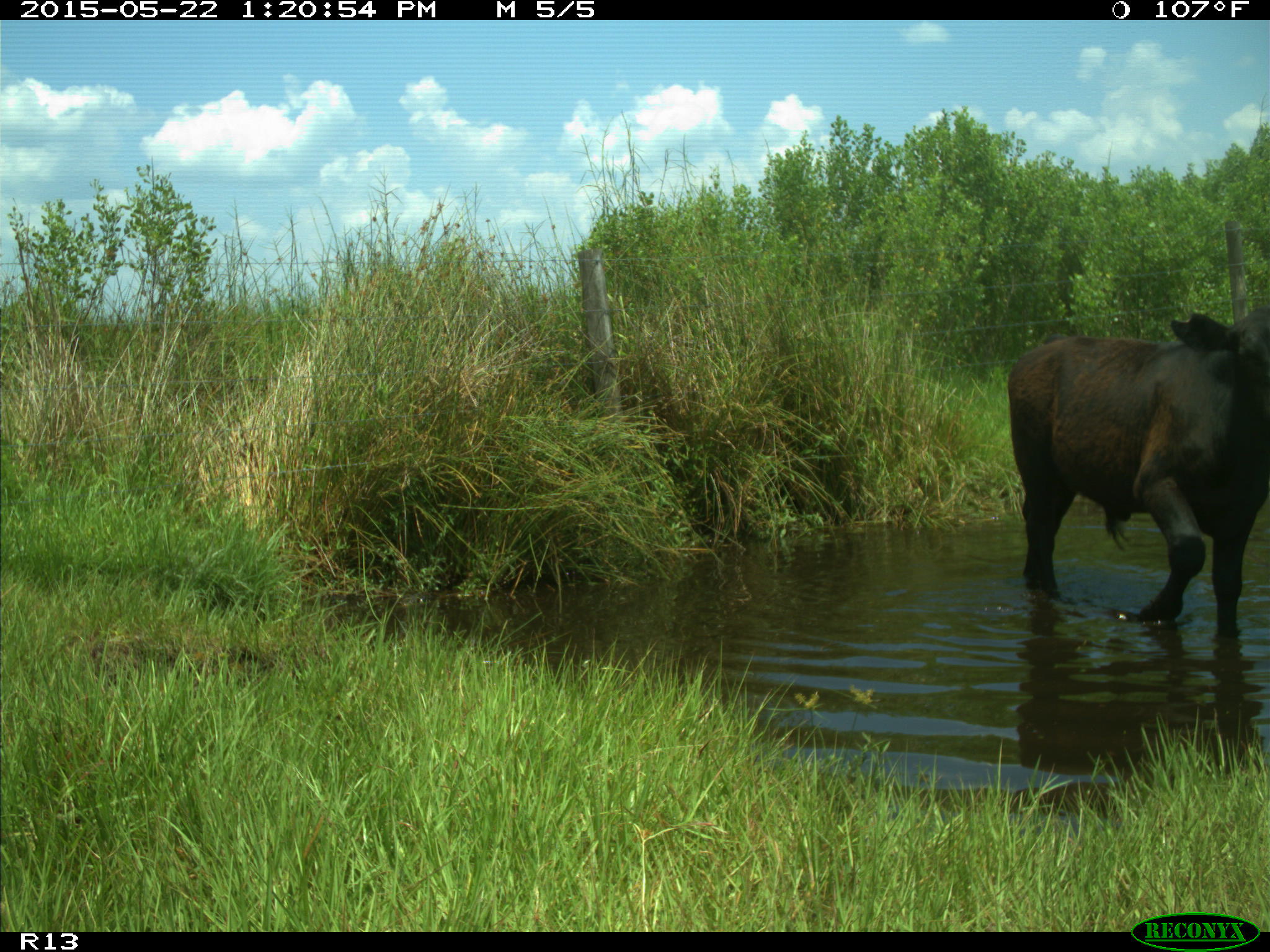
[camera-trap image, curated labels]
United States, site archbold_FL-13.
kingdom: Animalia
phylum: Chordata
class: Mammalia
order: Artiodactyla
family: Bovidae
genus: Bos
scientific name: Bos taurus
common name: domestic cow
Bos taurus (domestic cow).